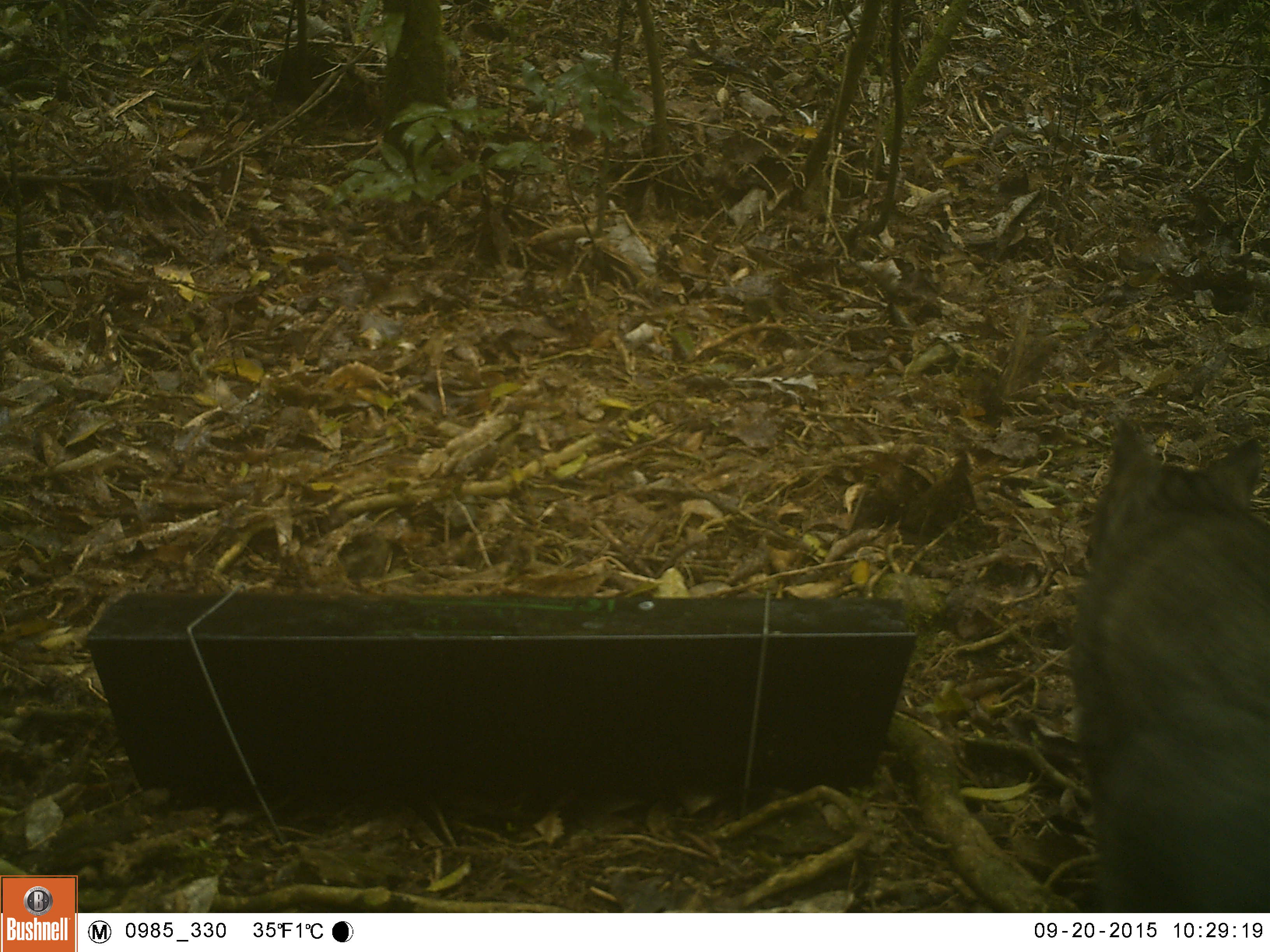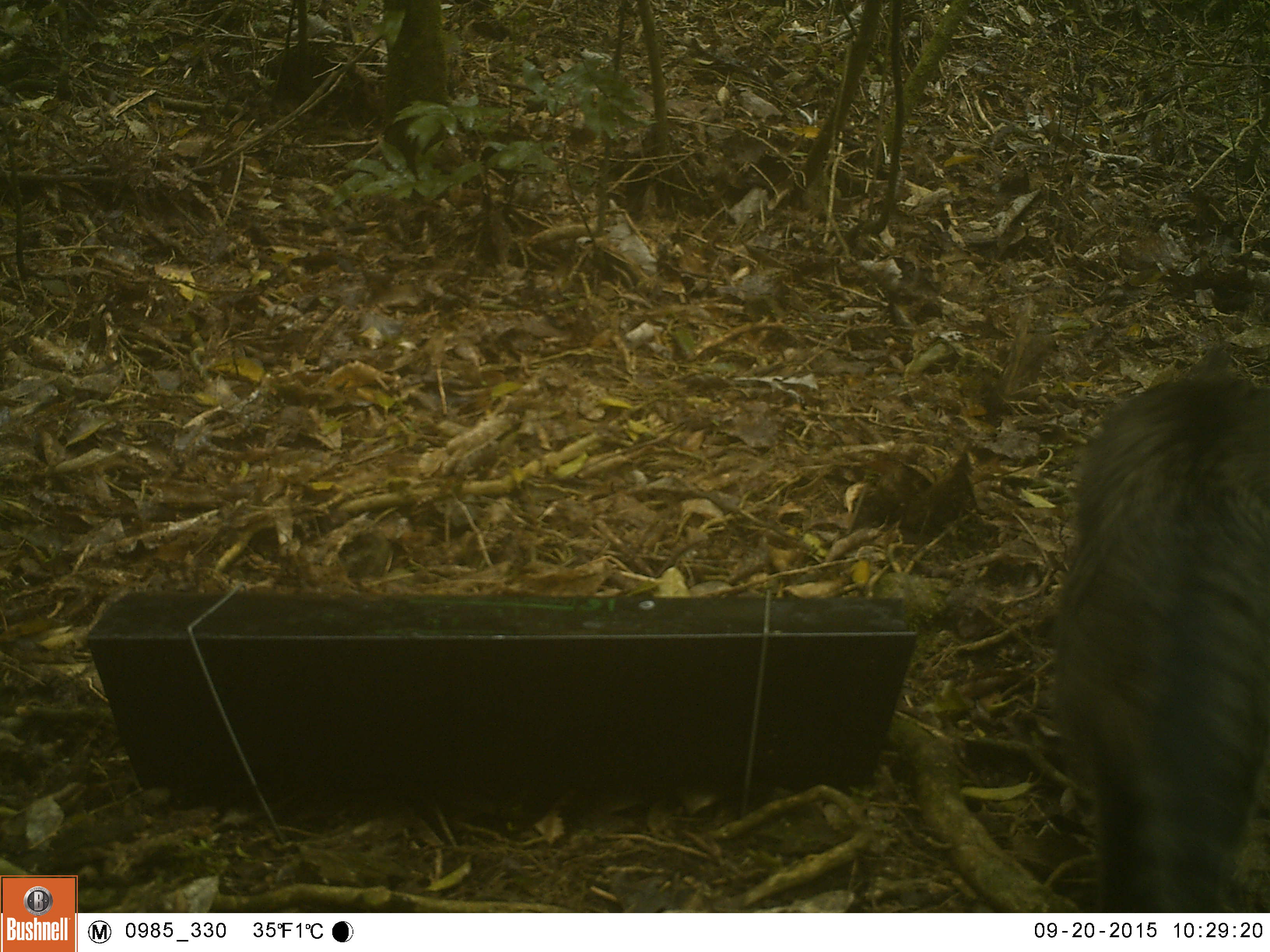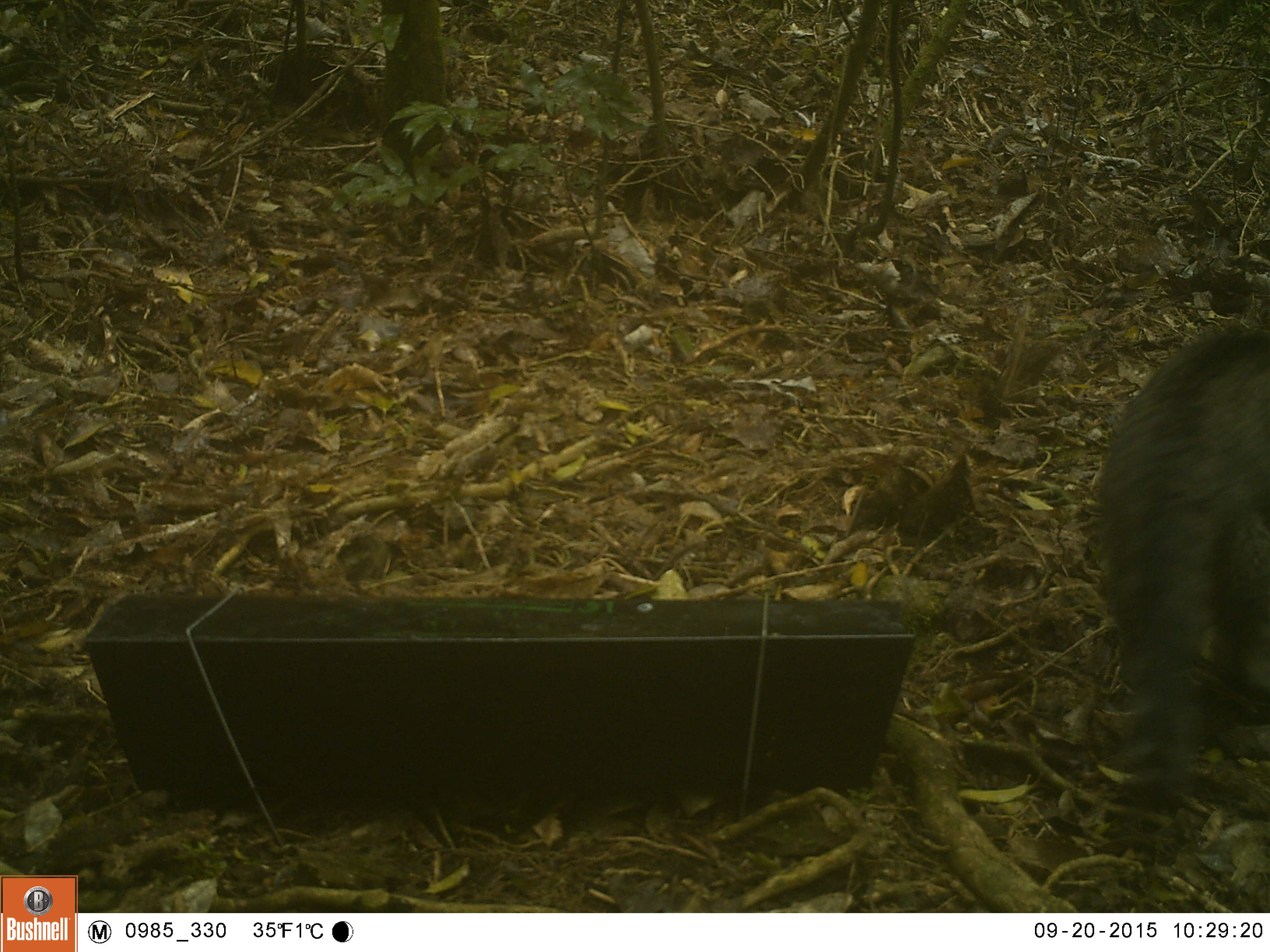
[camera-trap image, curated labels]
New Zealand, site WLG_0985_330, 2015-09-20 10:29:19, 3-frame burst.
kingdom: Animalia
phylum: Chordata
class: Mammalia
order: Carnivora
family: Felidae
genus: Felis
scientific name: Felis catus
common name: domestic cat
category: cat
Cat (domestic cat) (Felis catus).